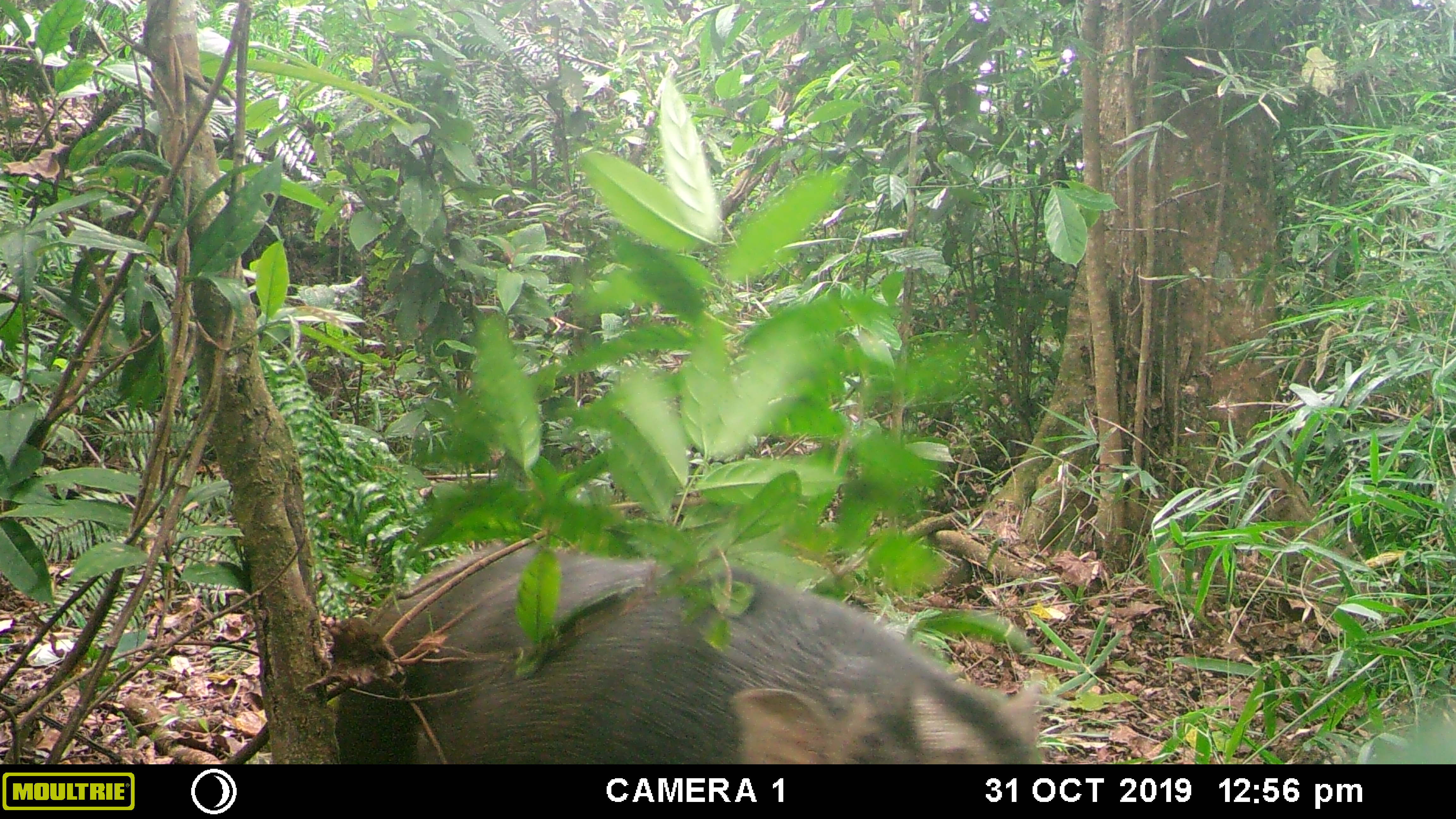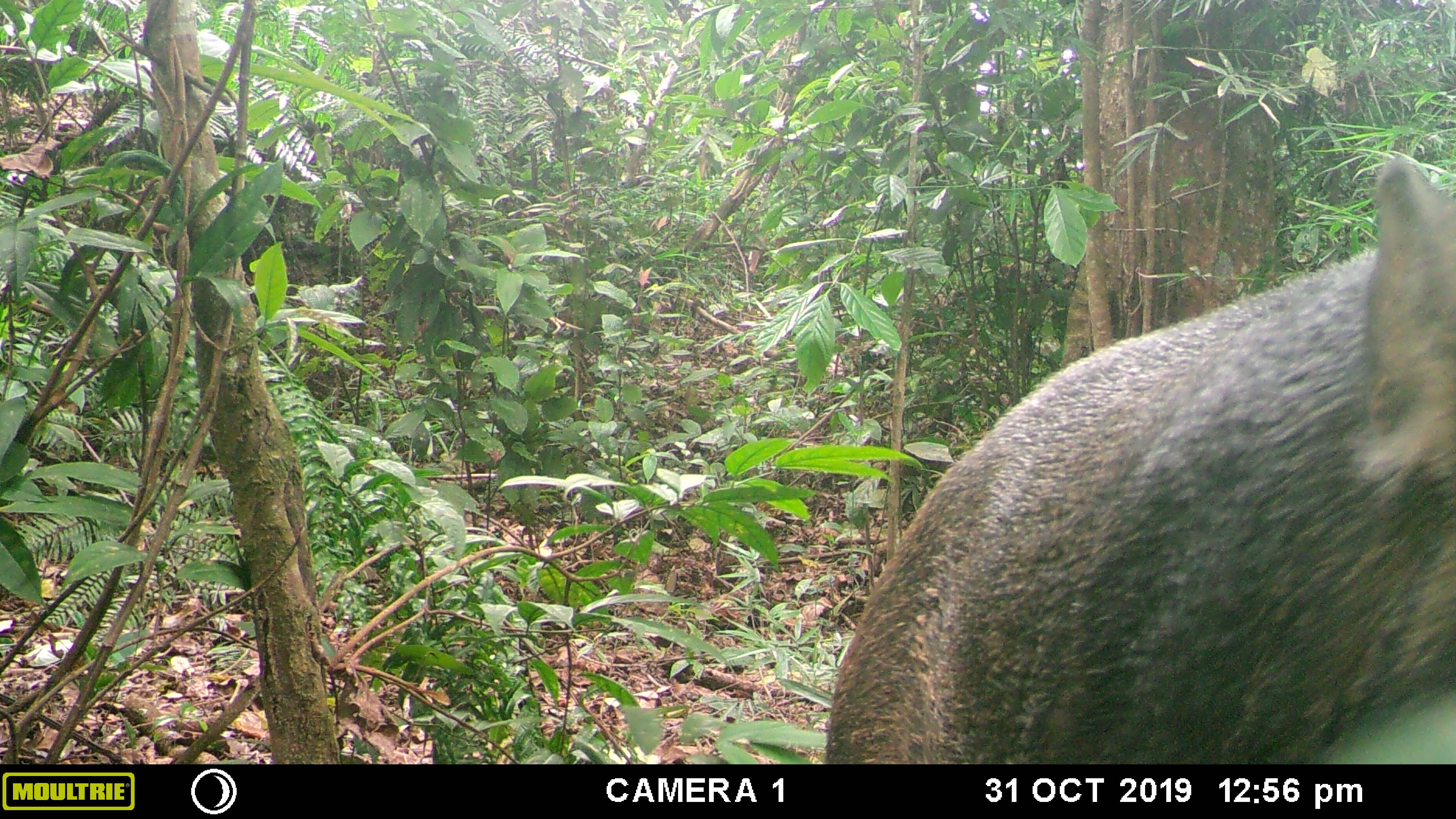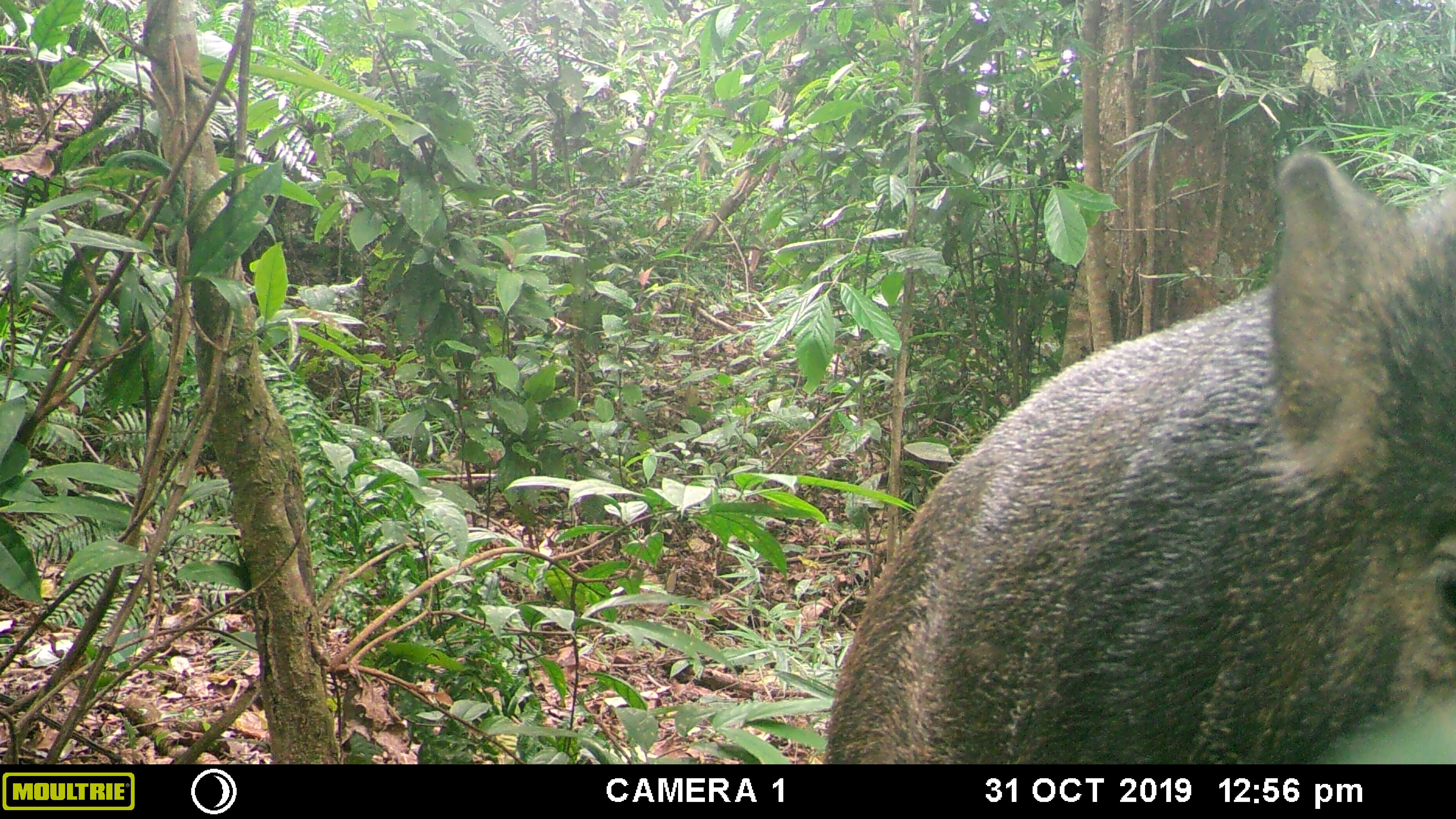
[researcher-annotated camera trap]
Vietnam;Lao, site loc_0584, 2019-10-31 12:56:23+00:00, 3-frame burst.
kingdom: Animalia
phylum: Chordata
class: Mammalia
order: Artiodactyla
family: Suidae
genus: Sus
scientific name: Sus scrofa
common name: eurasian wild pig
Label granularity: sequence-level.